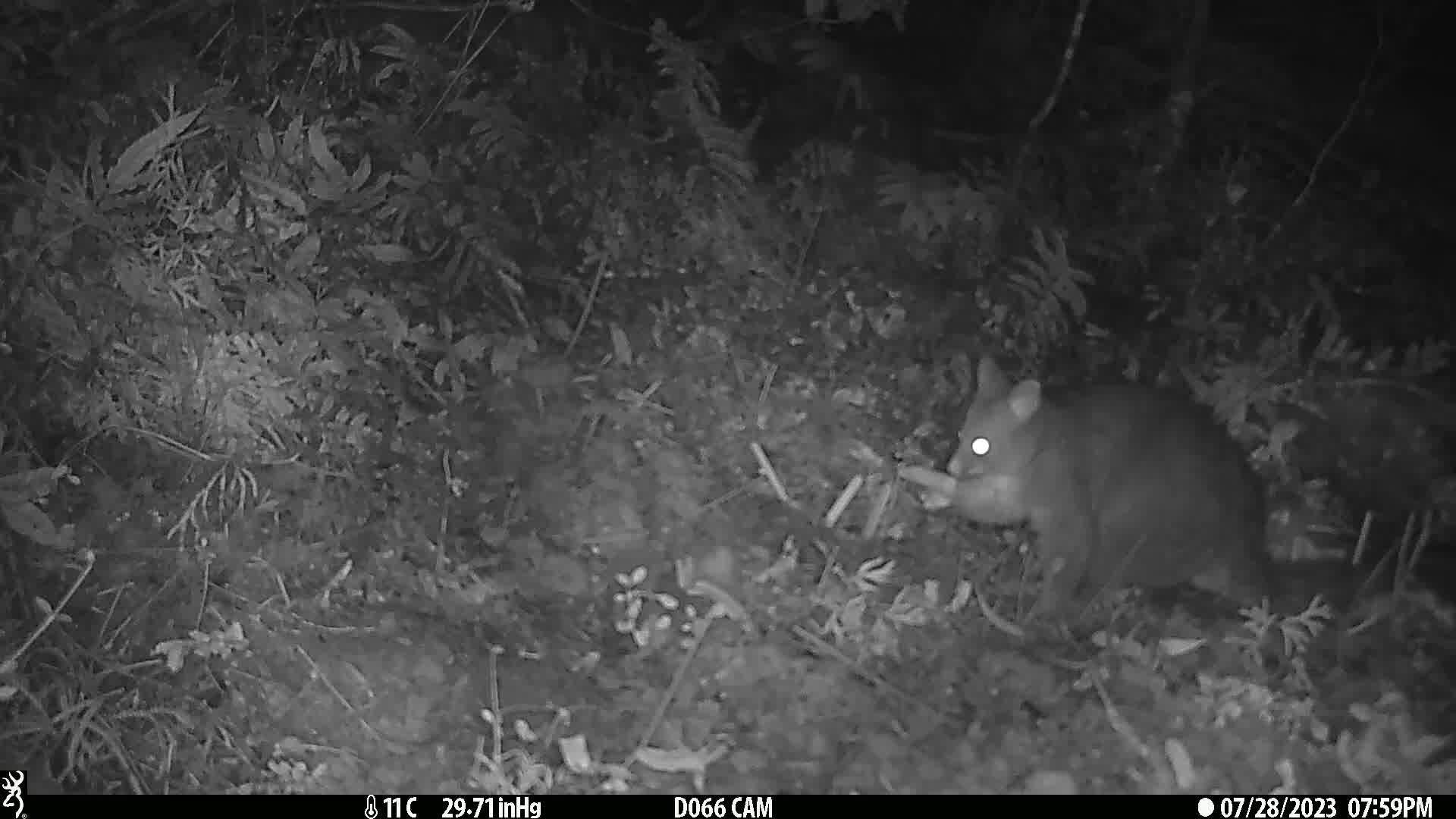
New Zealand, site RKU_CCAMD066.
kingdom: Animalia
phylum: Chordata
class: Mammalia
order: Diprotodontia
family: Phalangeridae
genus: Trichosurus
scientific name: Trichosurus vulpecula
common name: common brushtail possum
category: possum